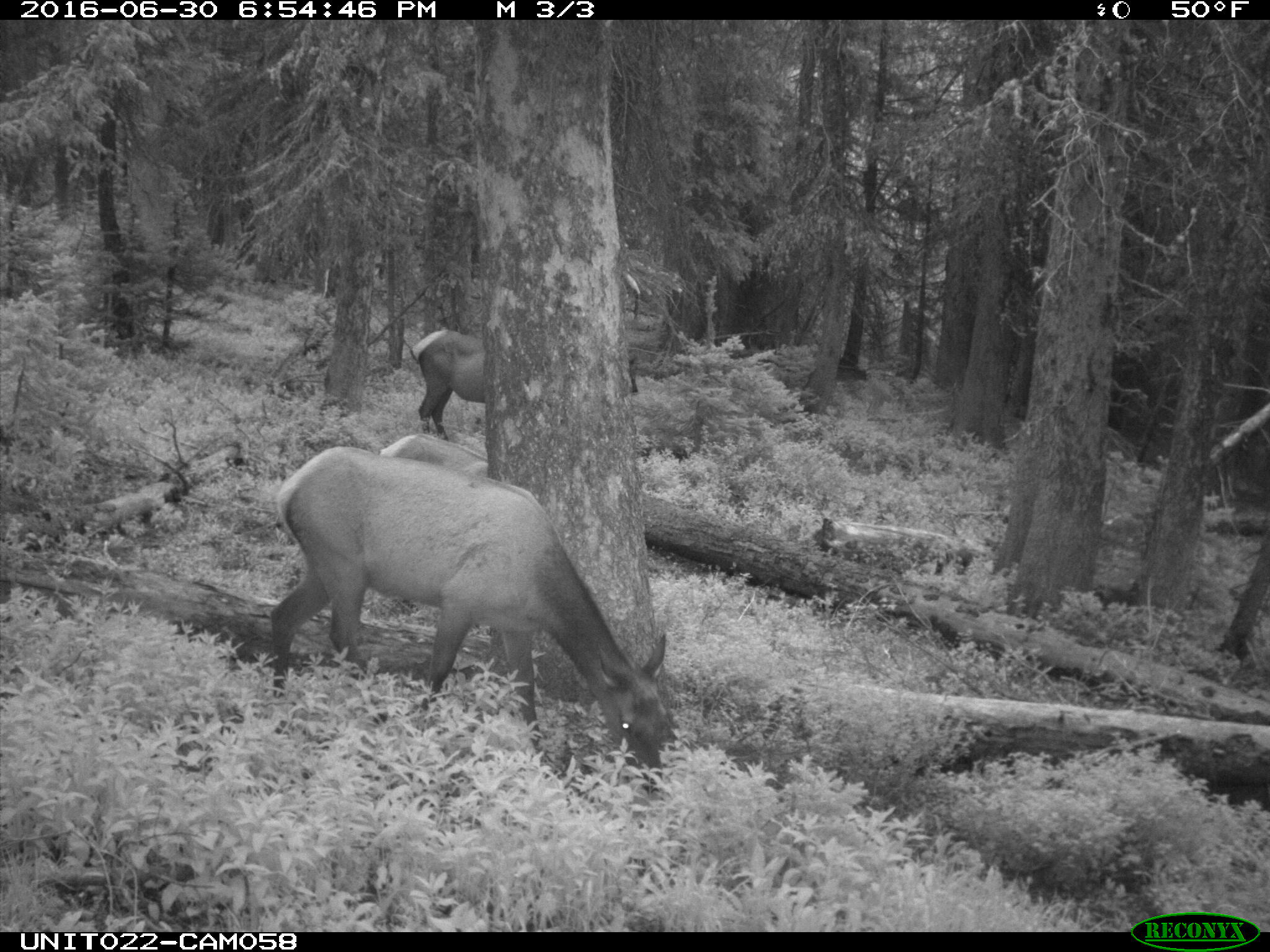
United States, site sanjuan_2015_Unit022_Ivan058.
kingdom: Animalia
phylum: Chordata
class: Mammalia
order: Artiodactyla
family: Cervidae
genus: Cervus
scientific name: Cervus elaphus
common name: red deer